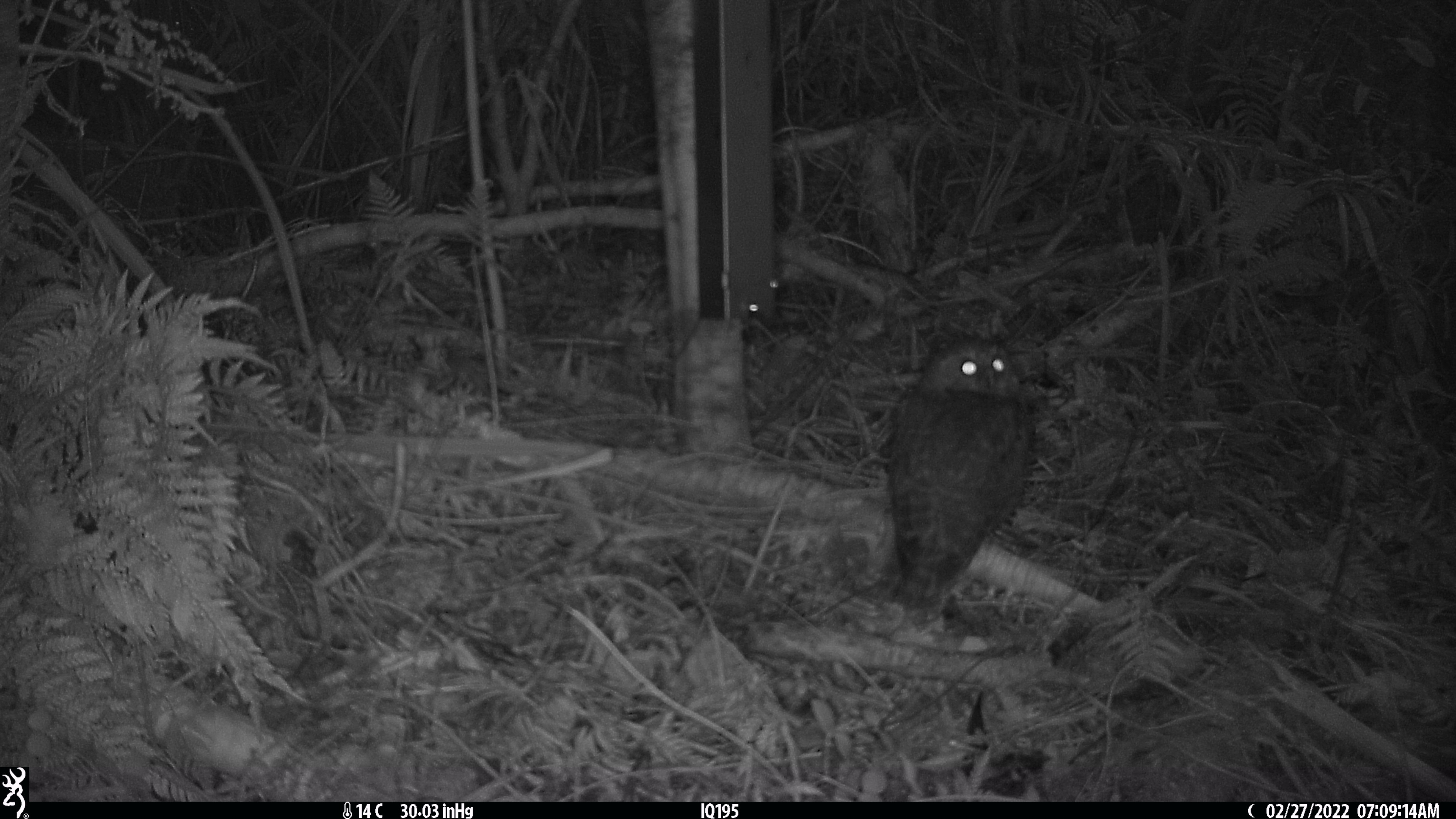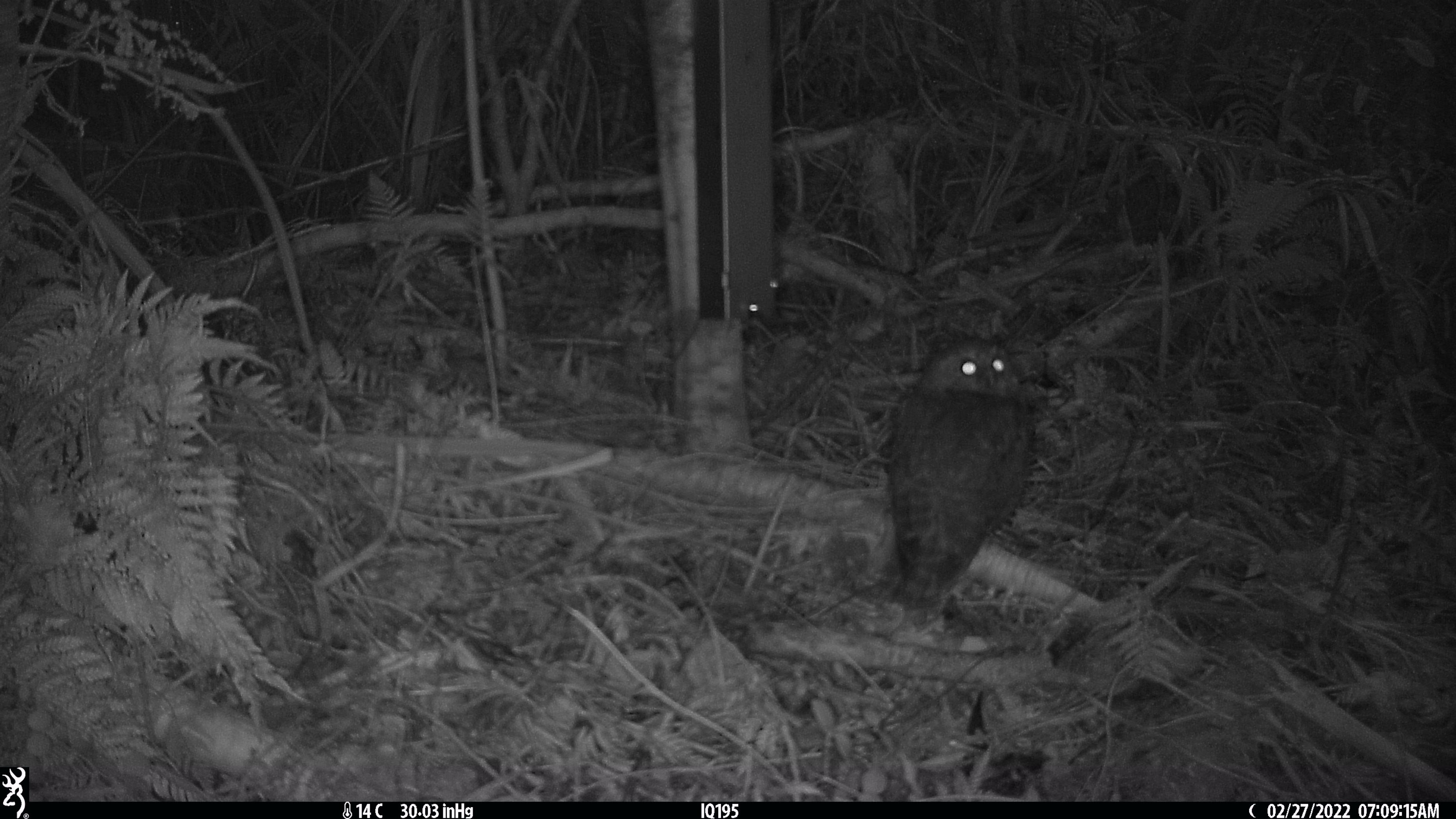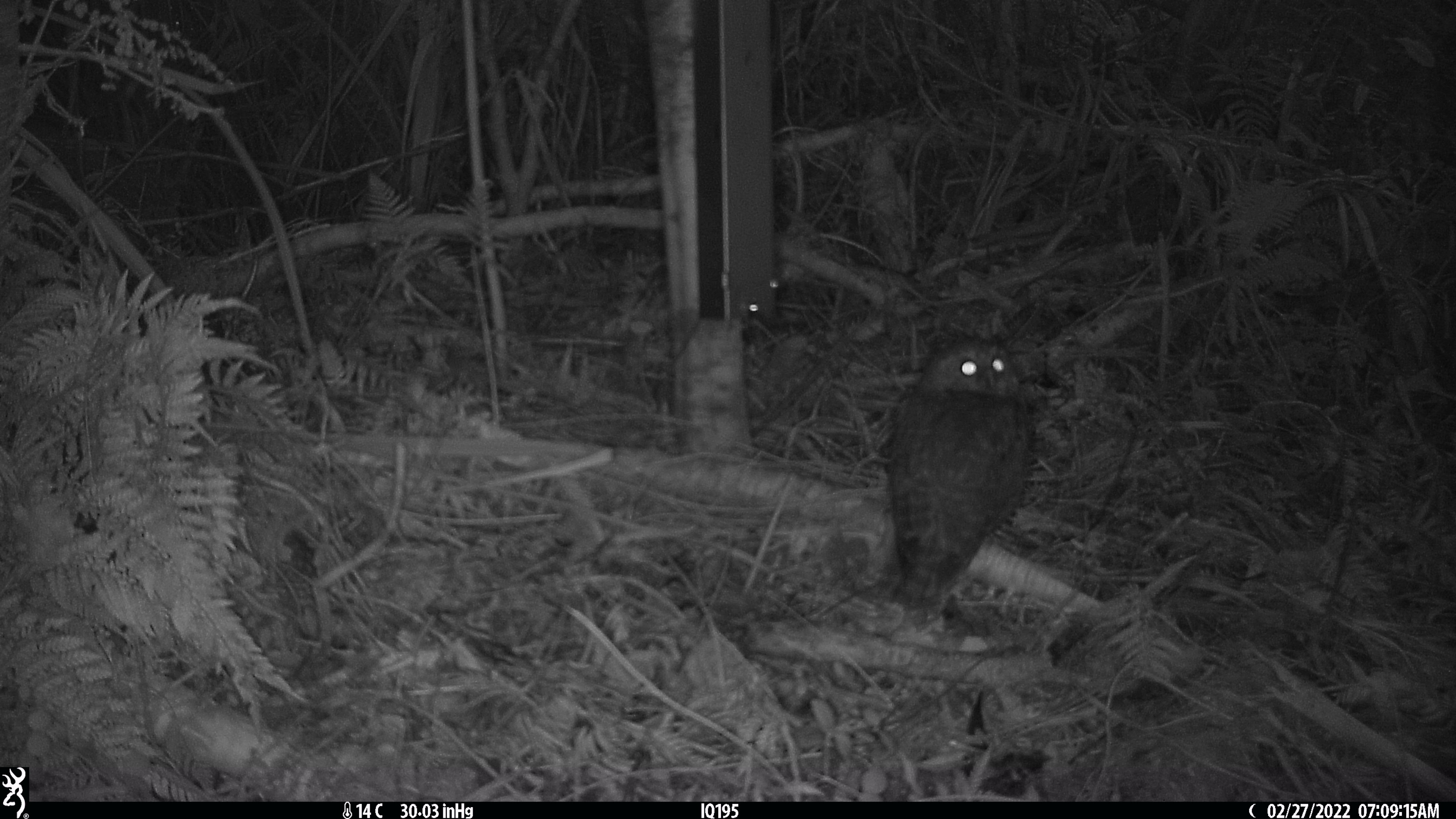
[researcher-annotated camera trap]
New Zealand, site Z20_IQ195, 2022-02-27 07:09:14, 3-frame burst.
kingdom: Animalia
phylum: Chordata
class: Aves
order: Strigiformes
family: Strigidae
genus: Ninox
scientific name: Ninox novaeseelandiae novaeseelandiae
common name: morepork